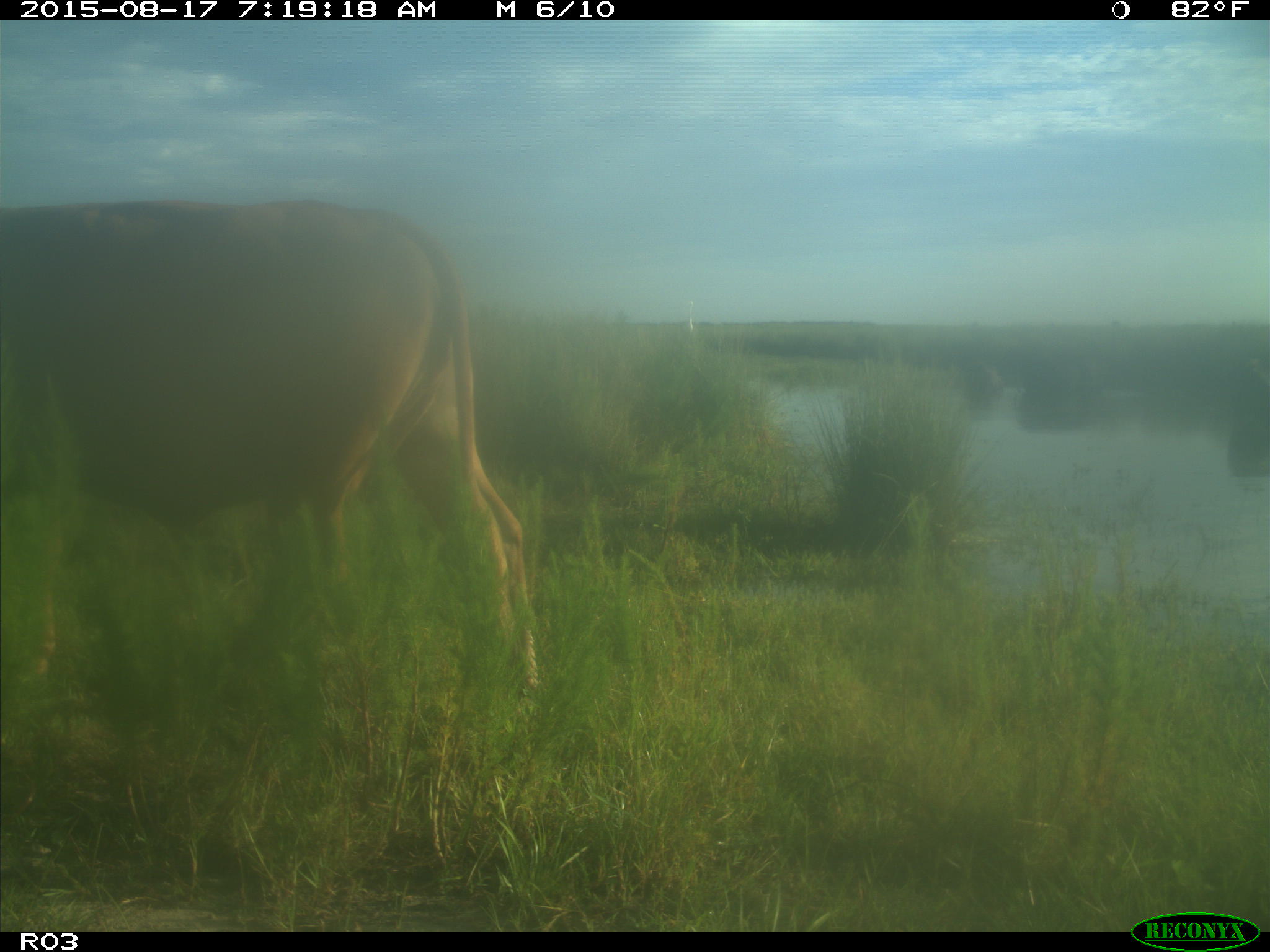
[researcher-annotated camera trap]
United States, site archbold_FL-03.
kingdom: Animalia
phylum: Chordata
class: Mammalia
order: Artiodactyla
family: Bovidae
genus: Bos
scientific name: Bos taurus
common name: domestic cow